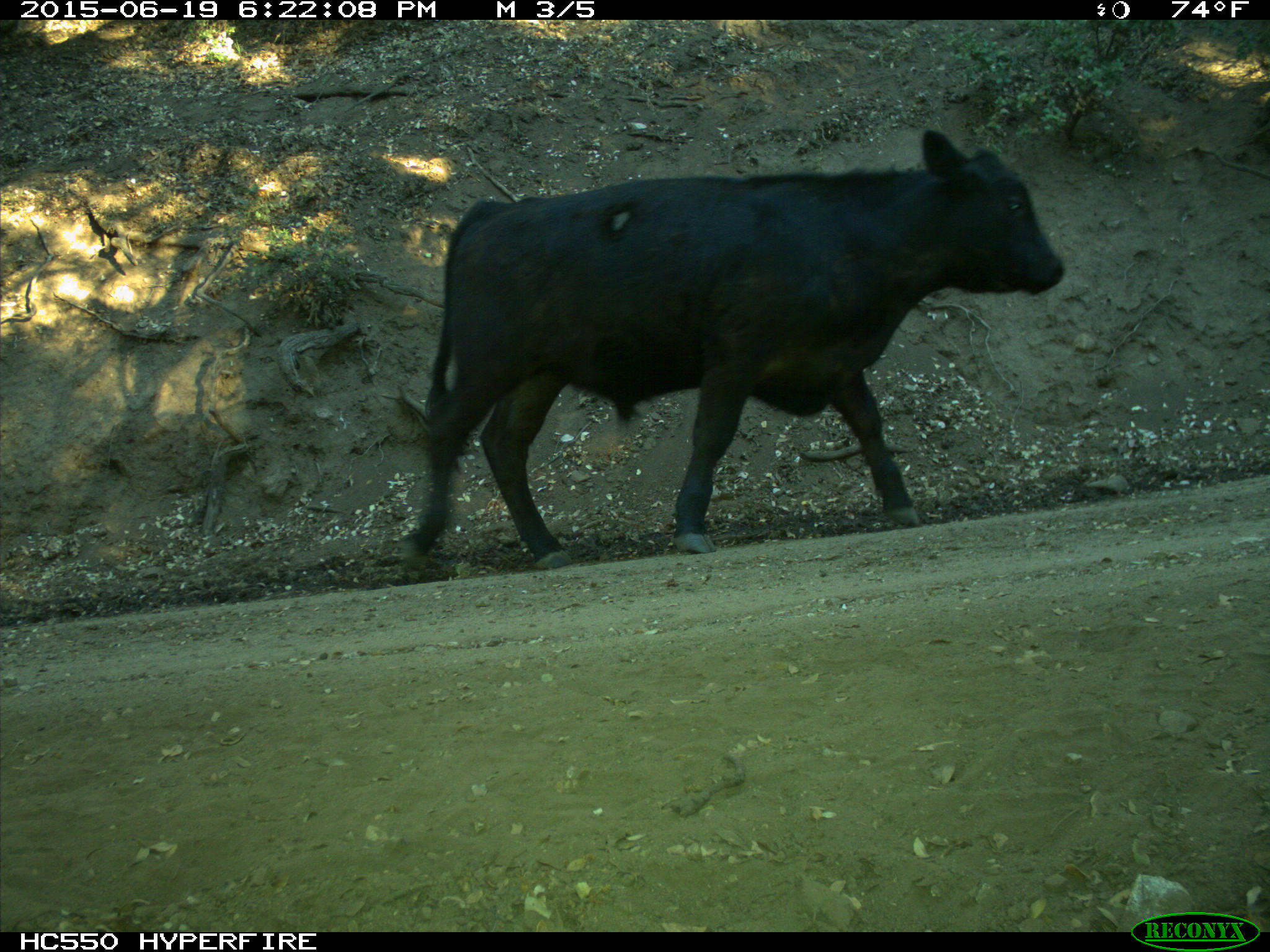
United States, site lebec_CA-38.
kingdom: Animalia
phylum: Chordata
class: Mammalia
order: Artiodactyla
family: Bovidae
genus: Bos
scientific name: Bos taurus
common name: domestic cow